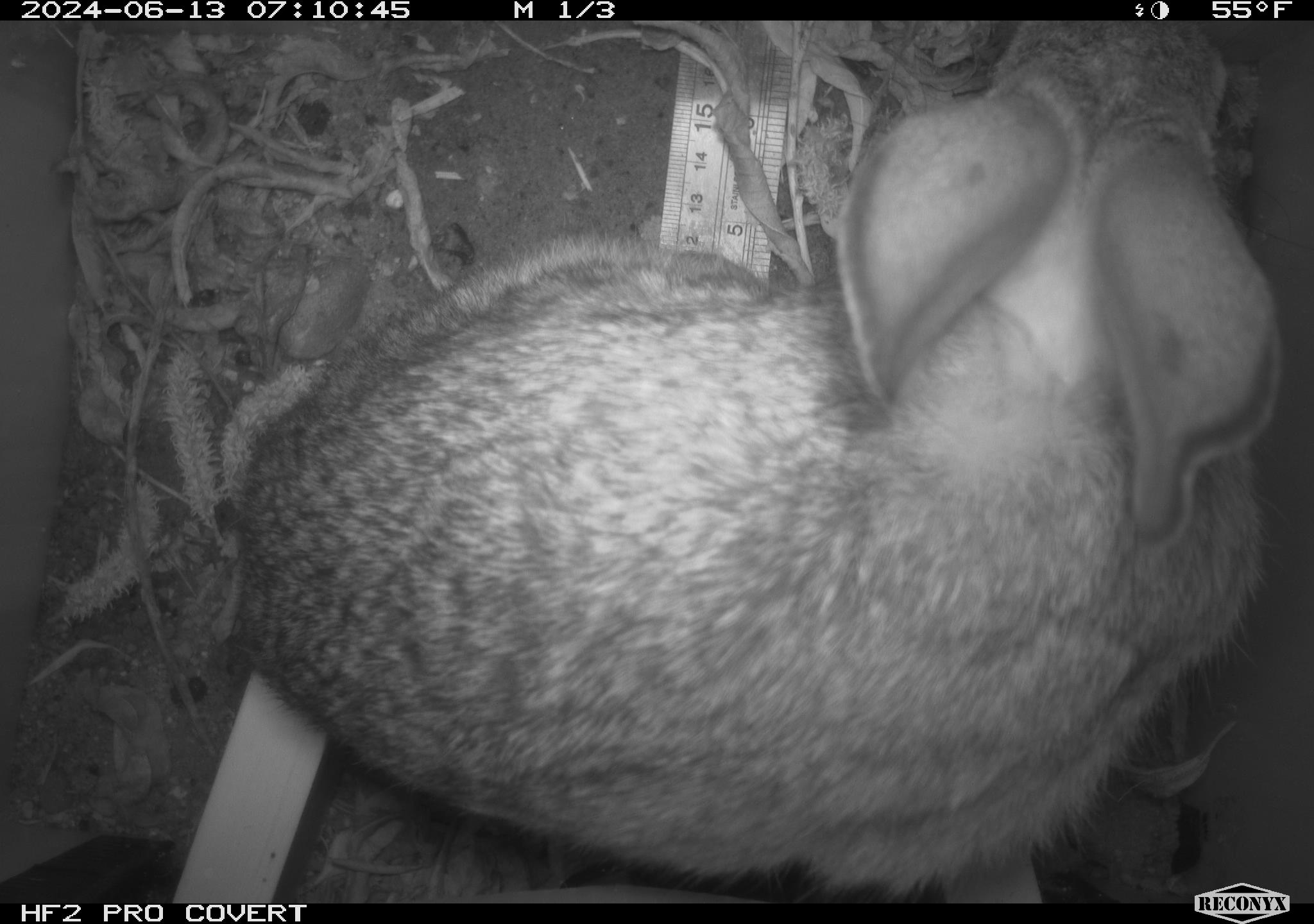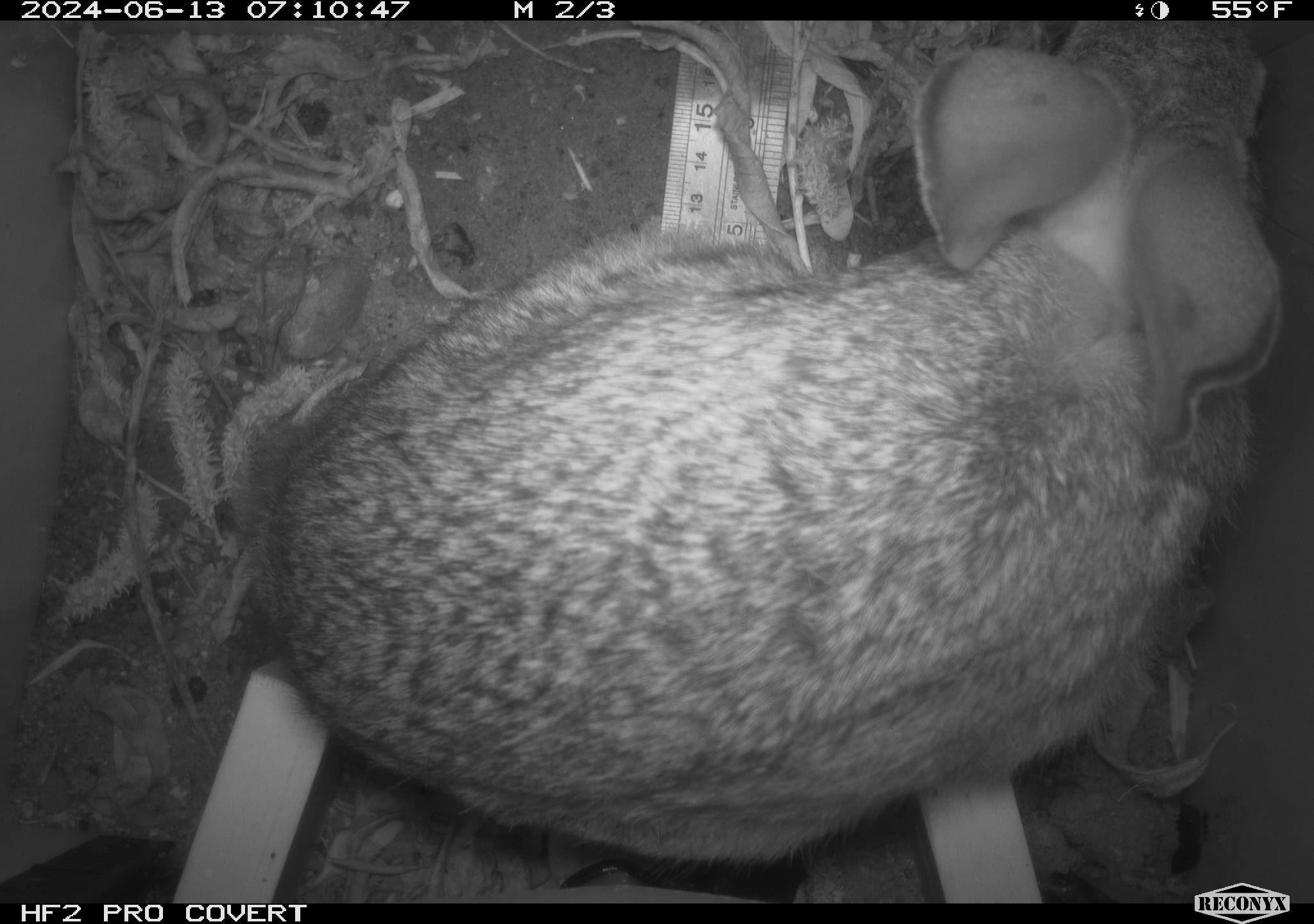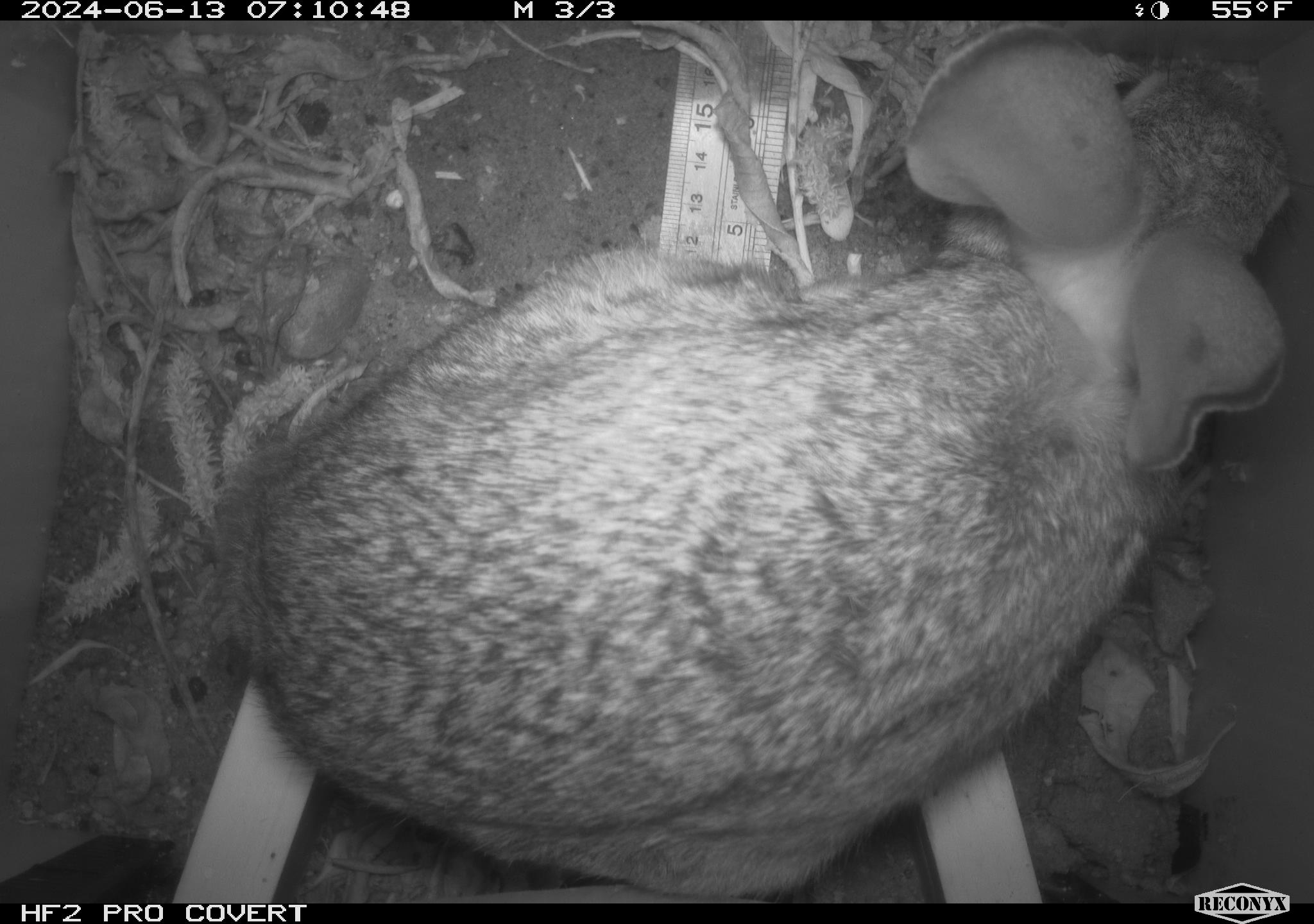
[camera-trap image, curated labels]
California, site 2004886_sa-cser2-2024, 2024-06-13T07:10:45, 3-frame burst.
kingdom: Animalia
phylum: Chordata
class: Mammalia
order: Lagomorpha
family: Leporidae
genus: Sylvilagus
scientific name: Sylvilagus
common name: cottontail rabbits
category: sylvilagus species